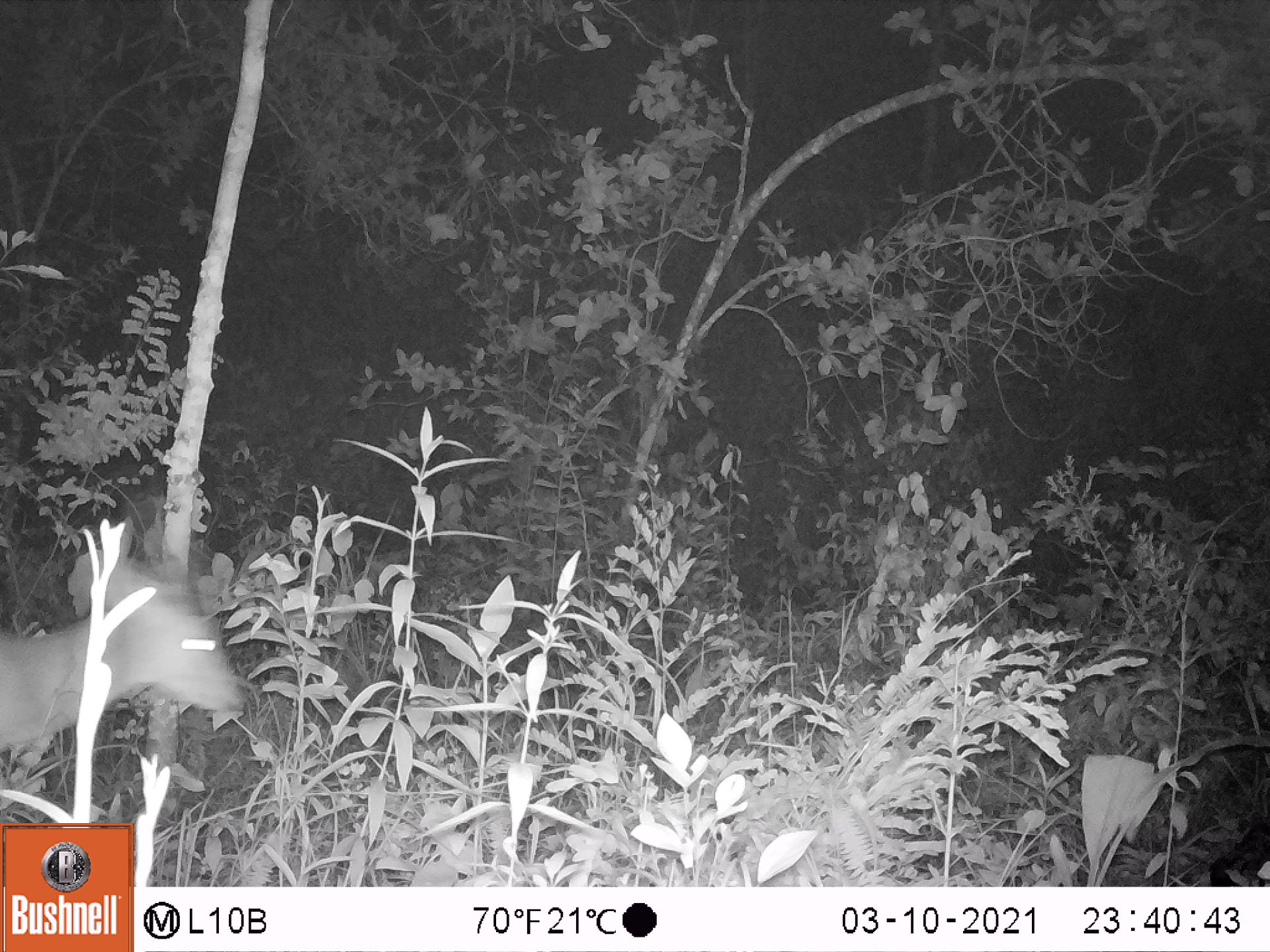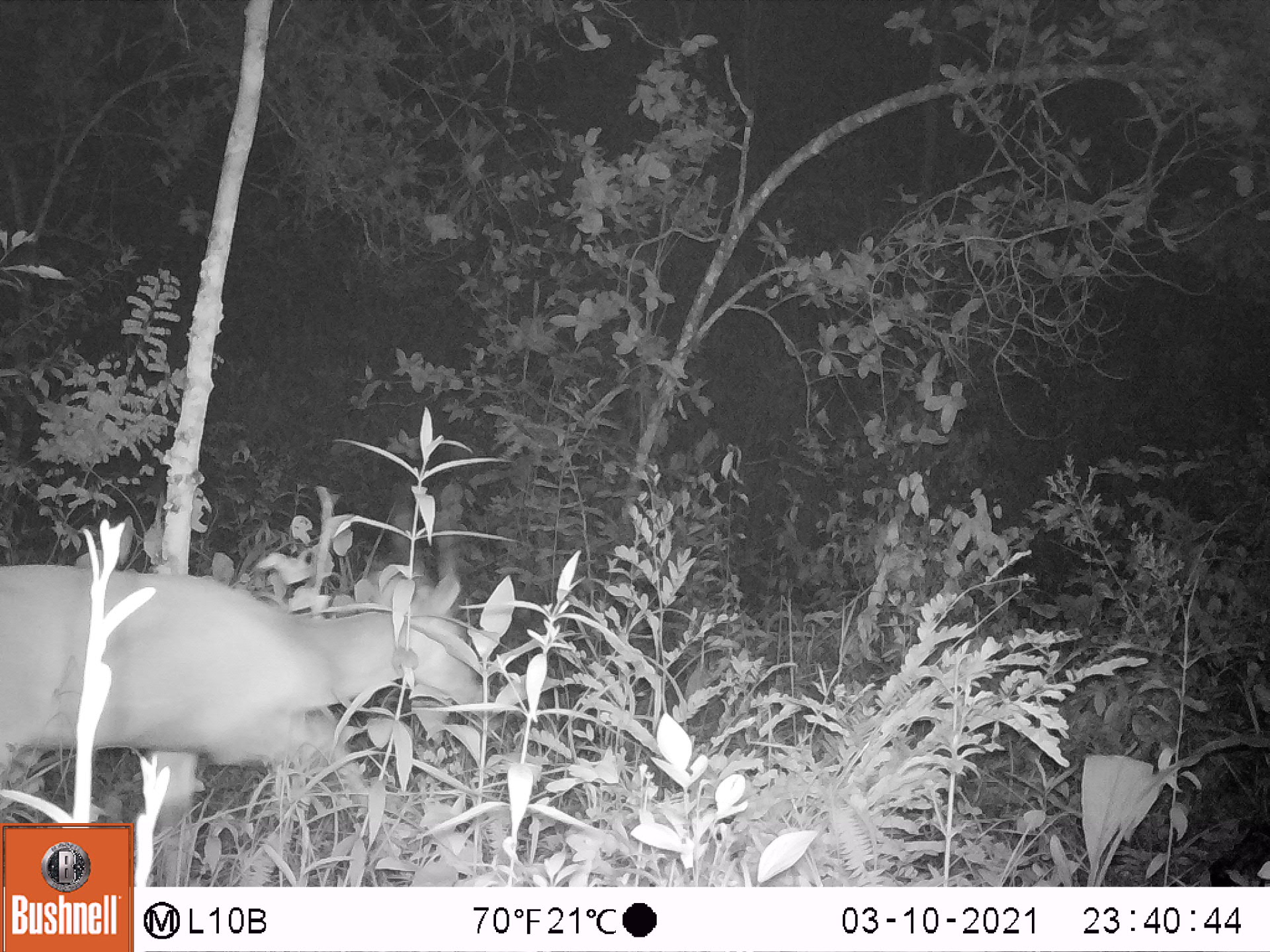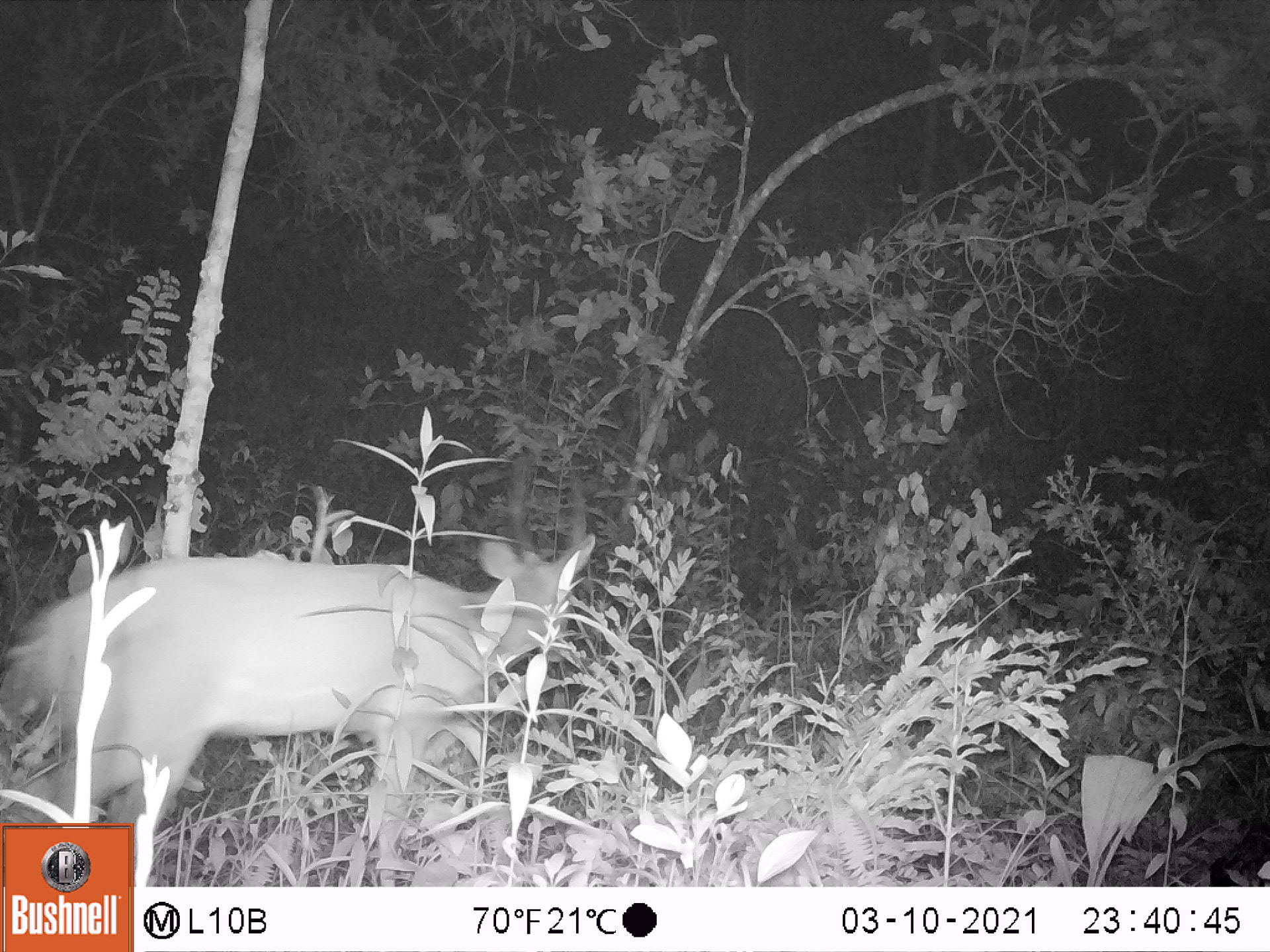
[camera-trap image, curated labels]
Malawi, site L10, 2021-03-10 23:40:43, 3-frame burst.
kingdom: Animalia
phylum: Chordata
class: Mammalia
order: Artiodactyla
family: Bovidae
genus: Tragelaphus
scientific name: Tragelaphus sylvaticus sylvaticus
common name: cape bushbuck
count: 1